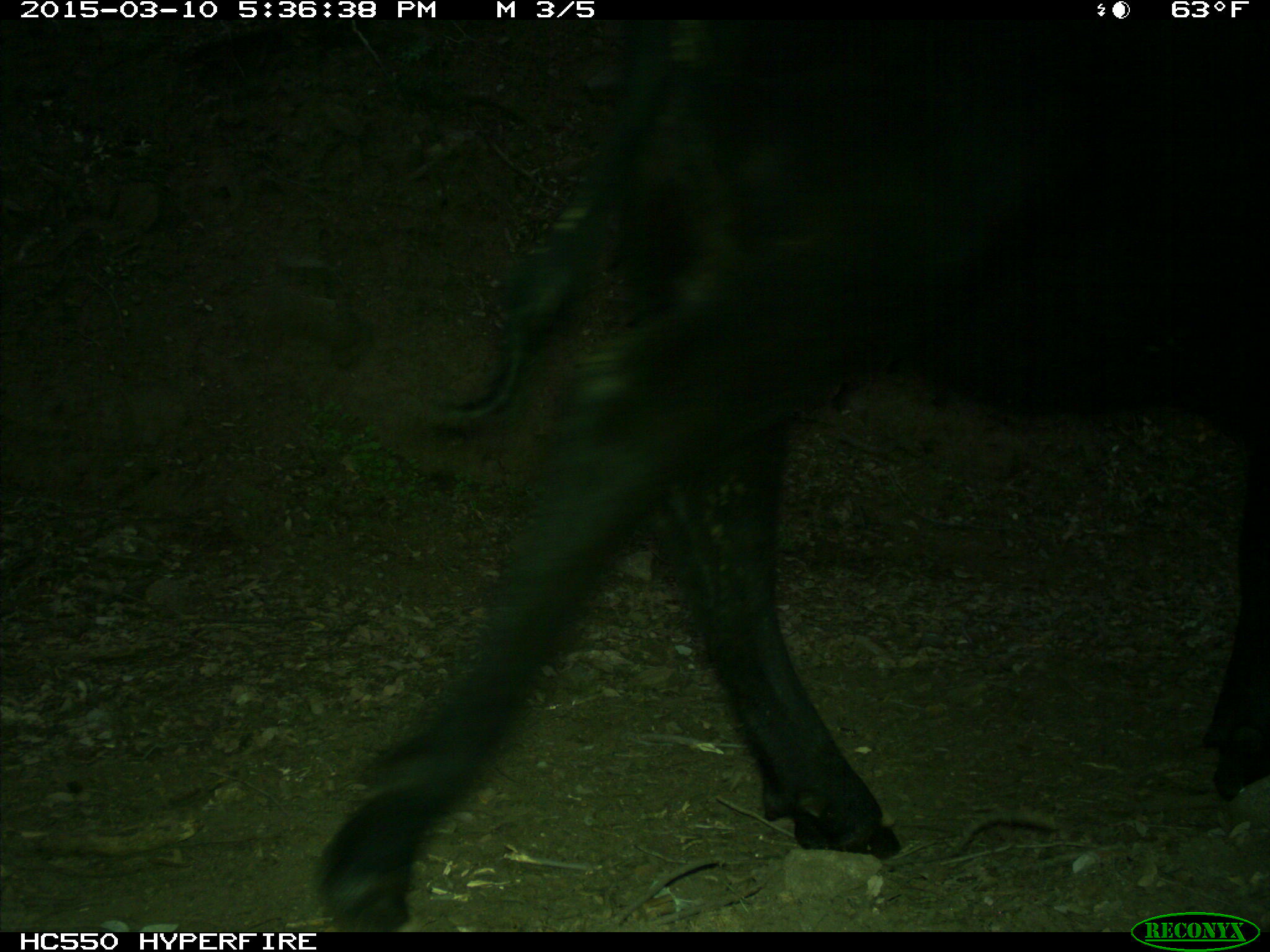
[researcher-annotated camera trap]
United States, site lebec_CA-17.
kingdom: Animalia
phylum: Chordata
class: Mammalia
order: Artiodactyla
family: Bovidae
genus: Bos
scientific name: Bos taurus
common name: domestic cow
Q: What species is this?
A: Bos taurus (domestic cow).